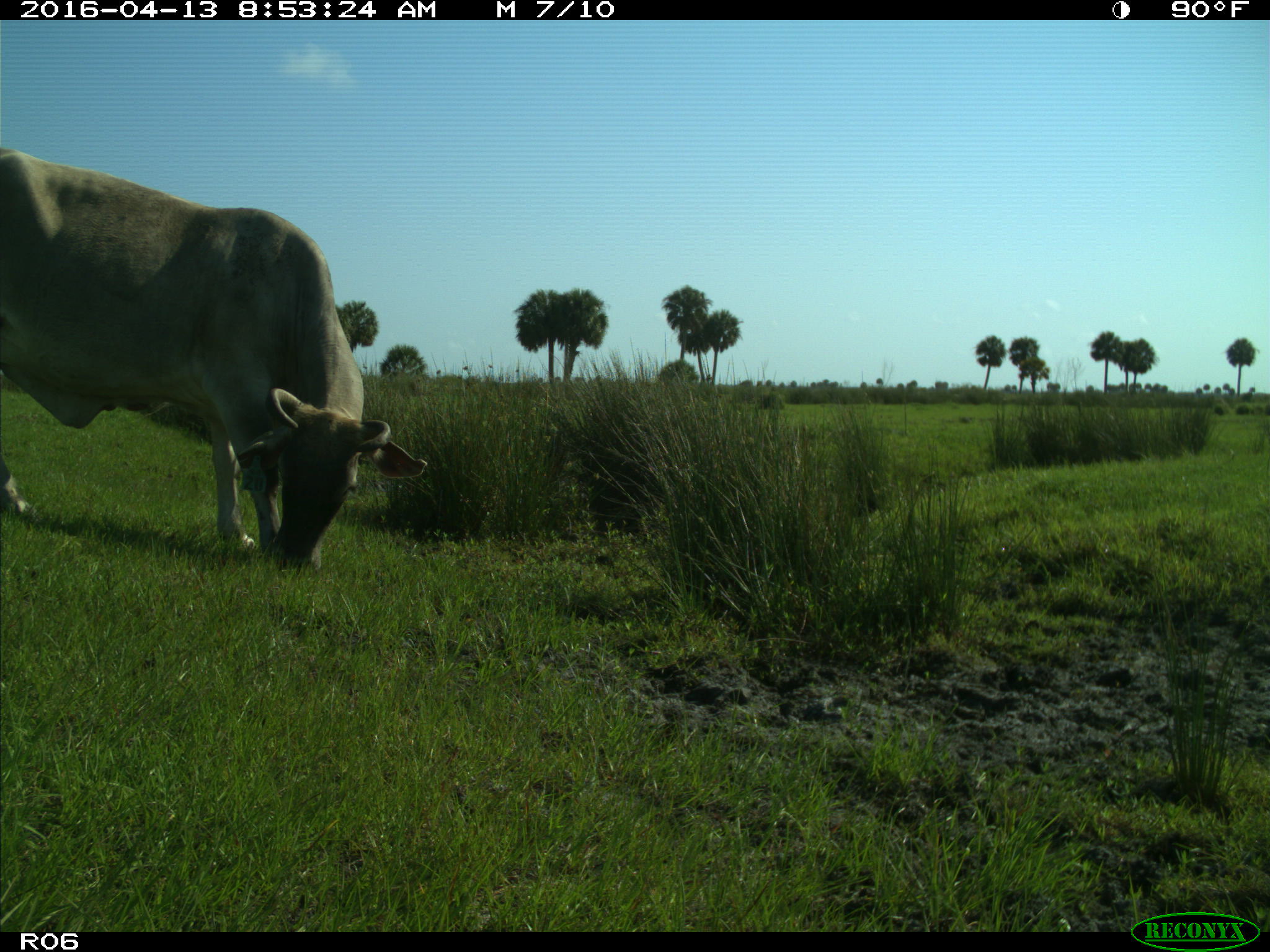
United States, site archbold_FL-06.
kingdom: Animalia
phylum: Chordata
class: Mammalia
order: Artiodactyla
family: Bovidae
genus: Bos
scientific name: Bos taurus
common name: domestic cow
Bos taurus (domestic cow).